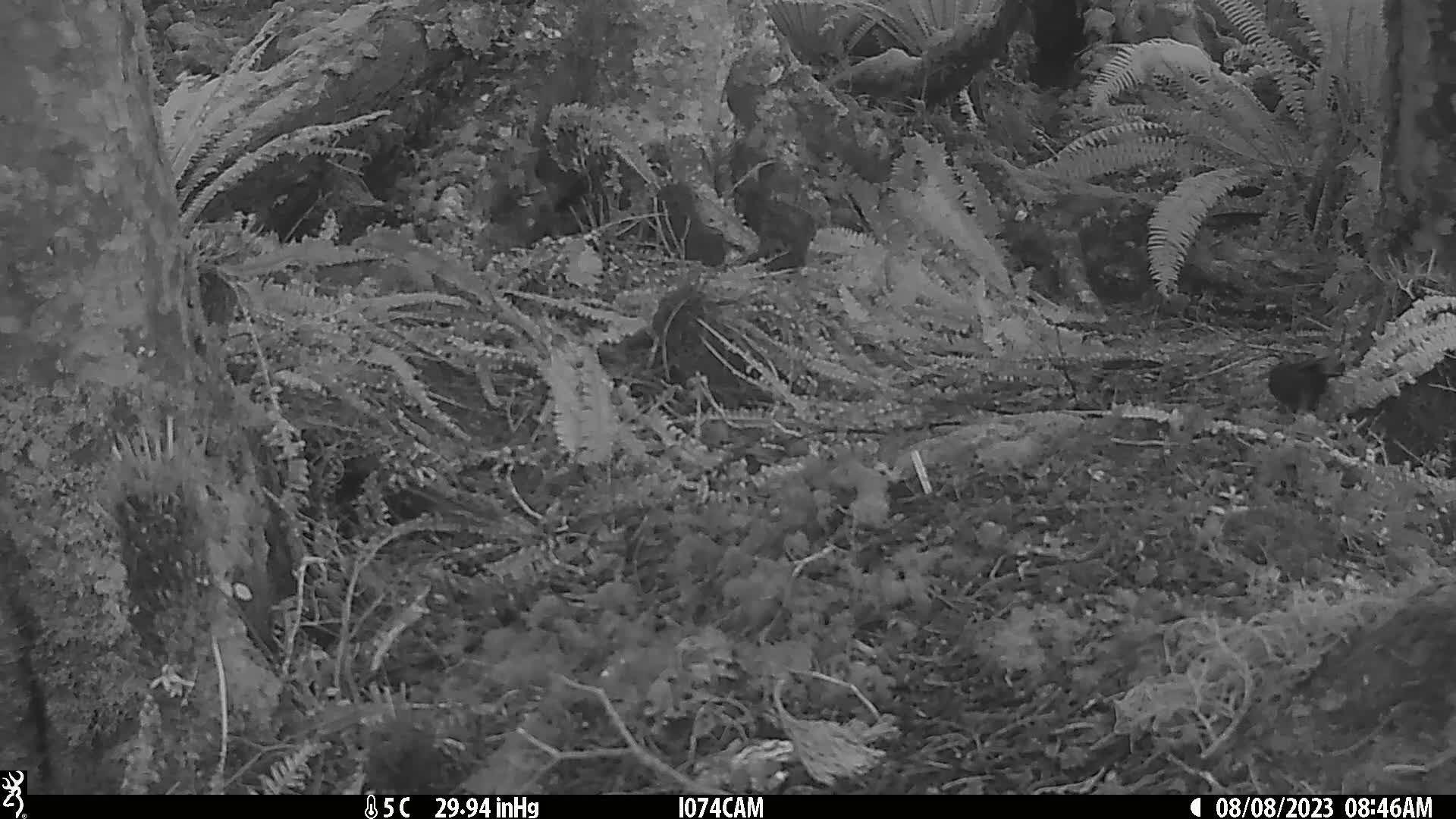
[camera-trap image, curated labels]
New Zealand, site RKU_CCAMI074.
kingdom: Animalia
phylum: Chordata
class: Aves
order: Passeriformes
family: Turdidae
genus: Turdus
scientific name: Turdus merula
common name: eurasian blackbird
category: blackbird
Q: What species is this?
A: Blackbird (eurasian blackbird) (Turdus merula).